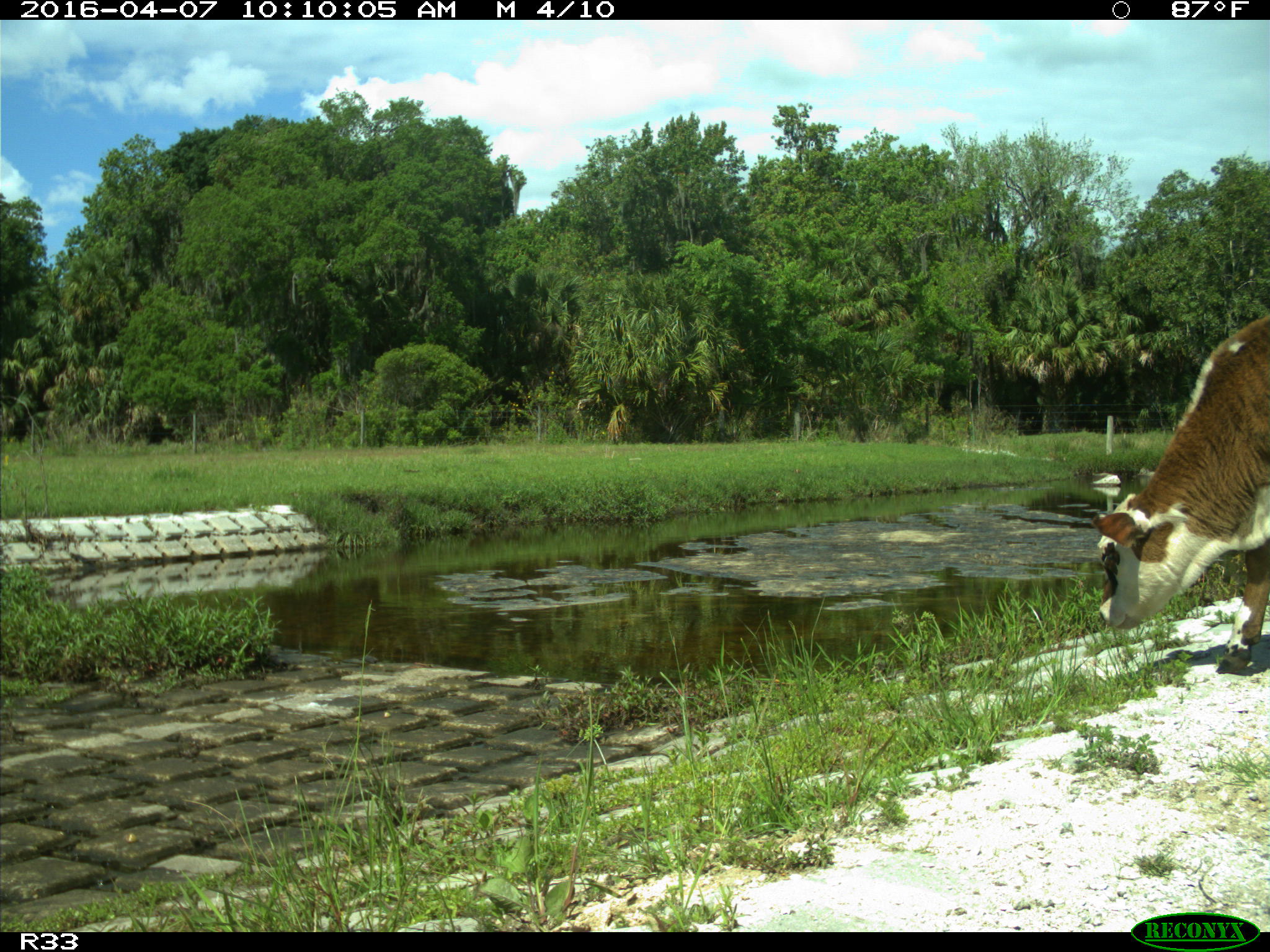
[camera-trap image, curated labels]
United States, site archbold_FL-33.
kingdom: Animalia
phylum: Chordata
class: Mammalia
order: Artiodactyla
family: Bovidae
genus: Bos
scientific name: Bos taurus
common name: domestic cow